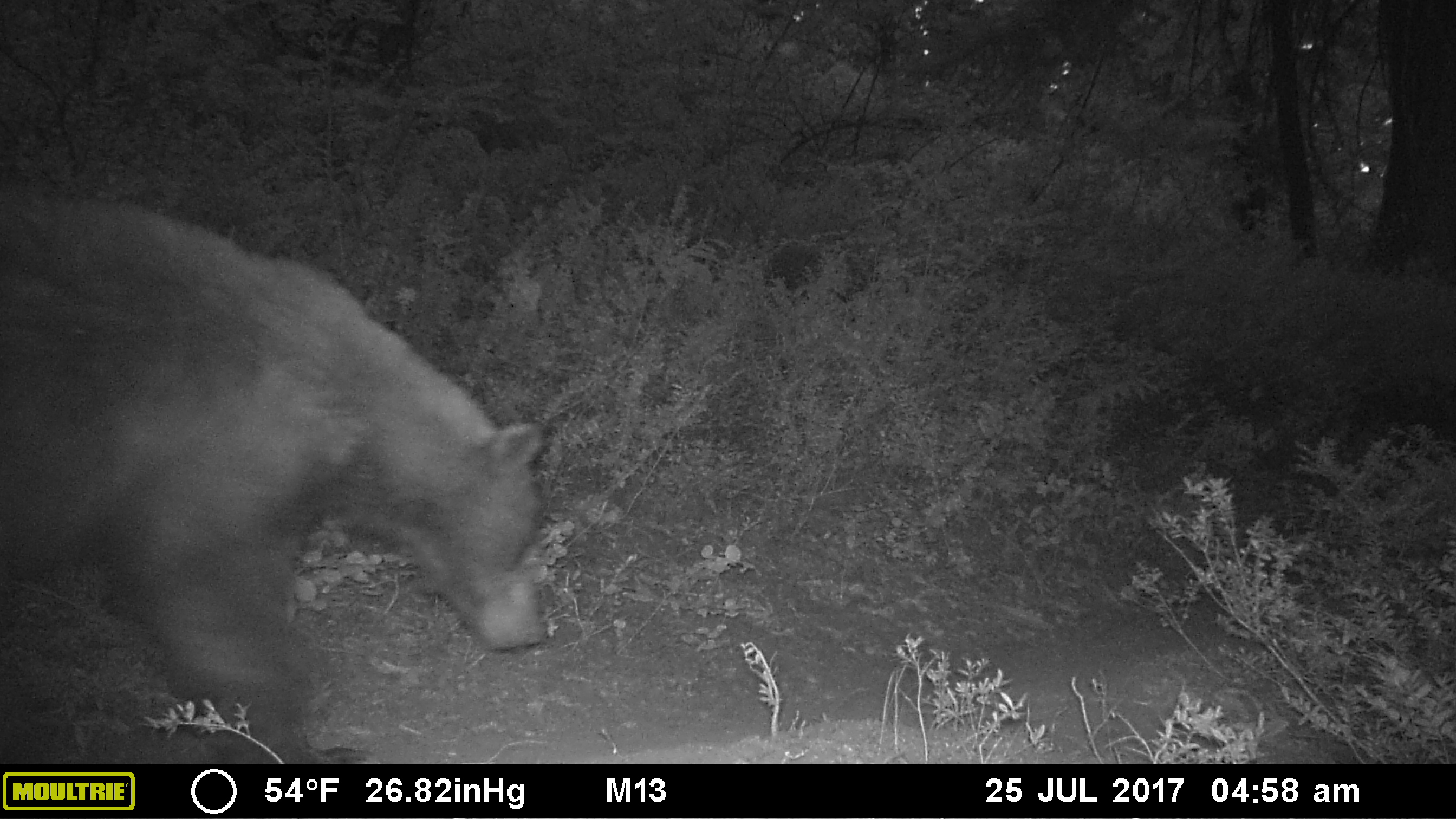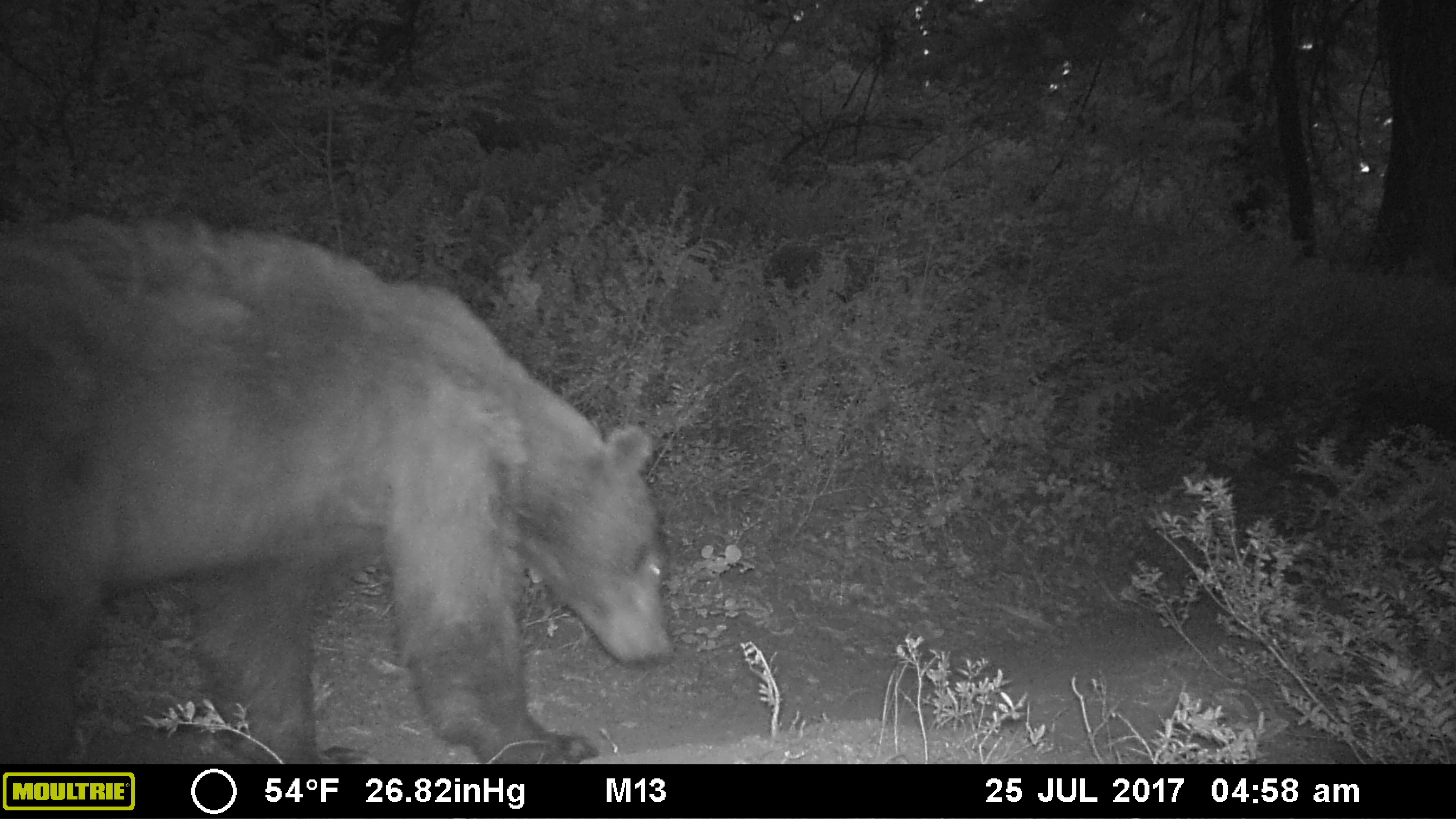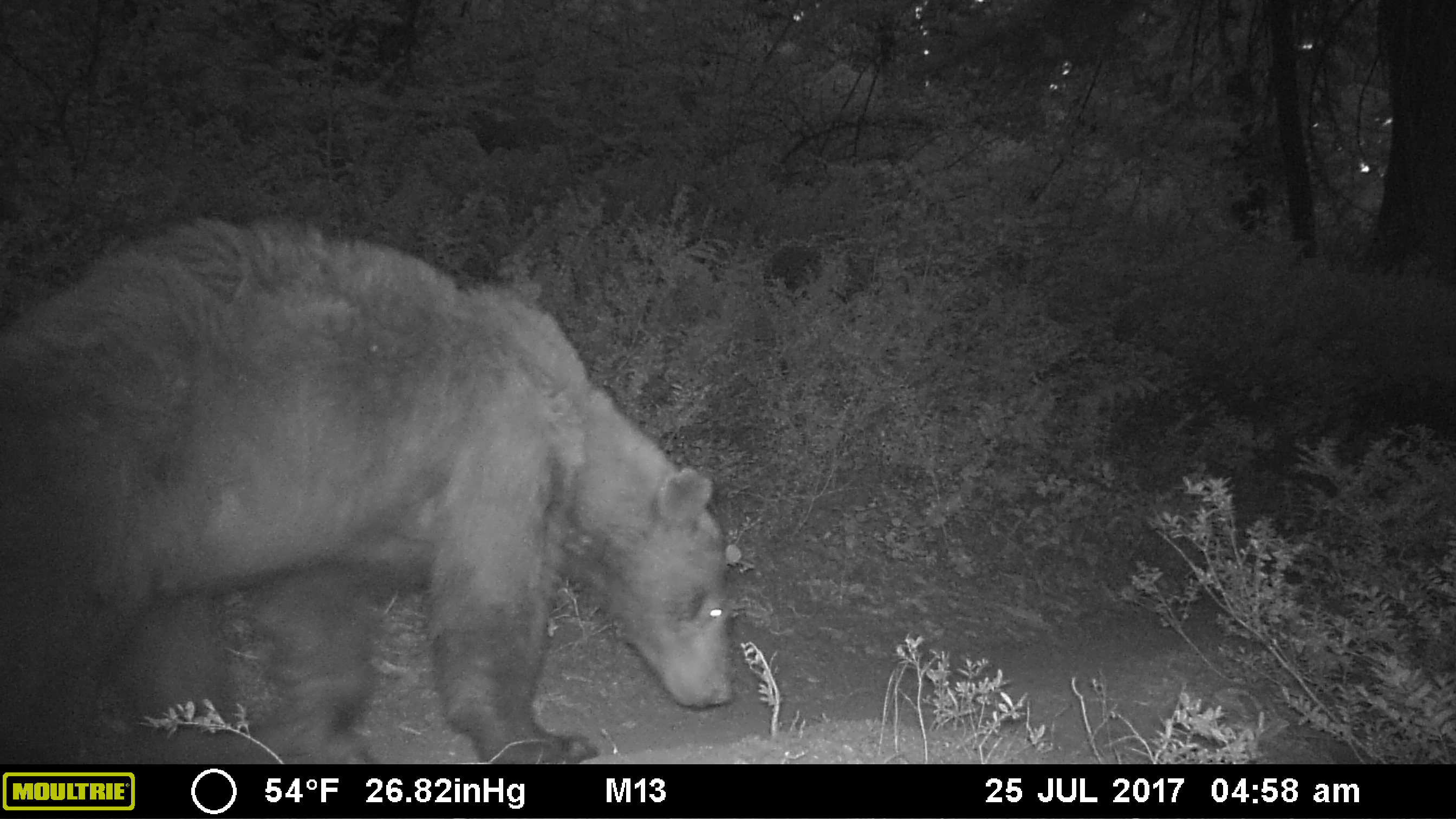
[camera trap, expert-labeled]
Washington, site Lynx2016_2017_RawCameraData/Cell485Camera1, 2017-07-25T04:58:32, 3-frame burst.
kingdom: Animalia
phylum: Chordata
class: Mammalia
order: Carnivora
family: Ursidae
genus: Ursus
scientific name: Ursus americanus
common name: american black bear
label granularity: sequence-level